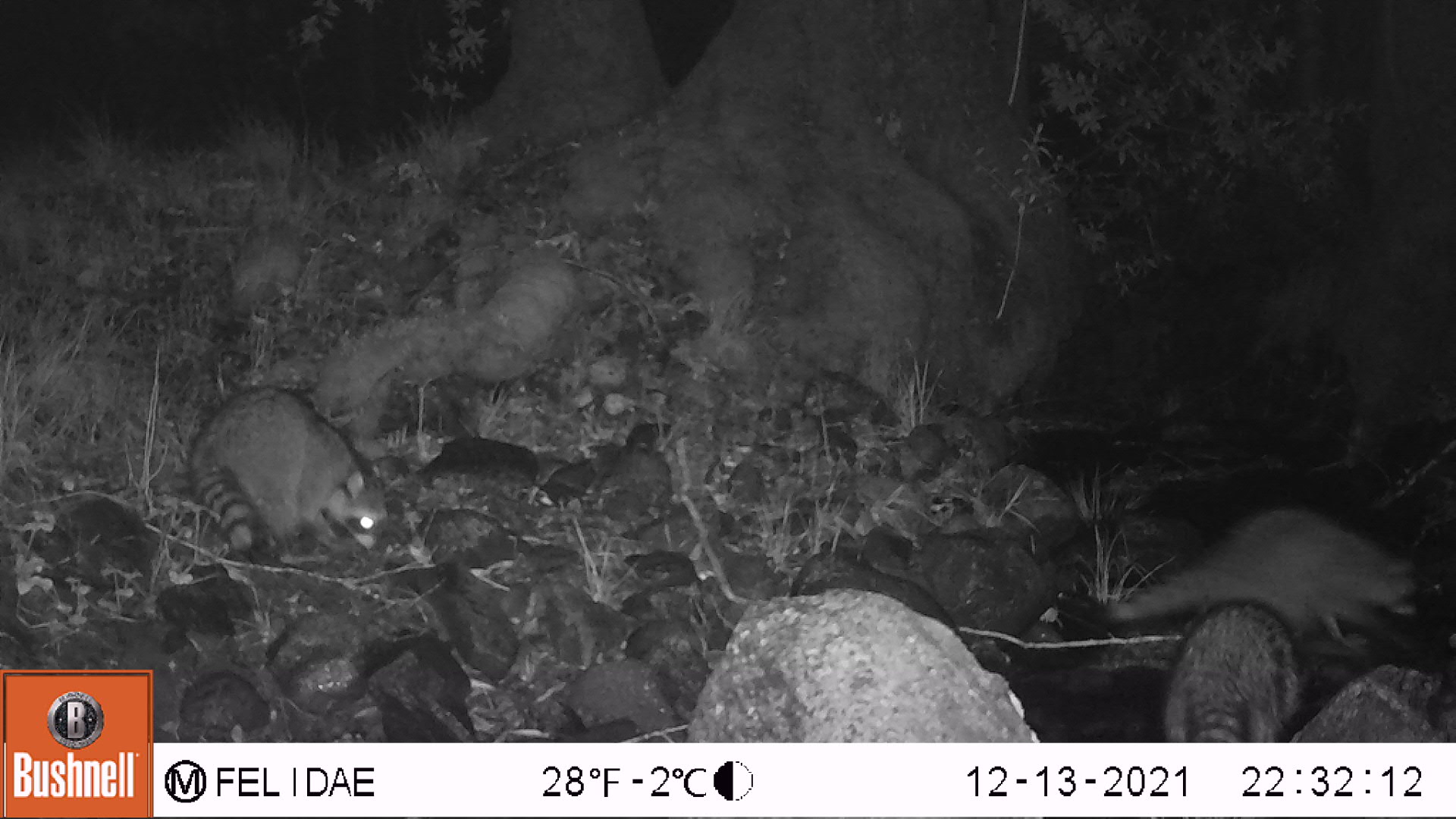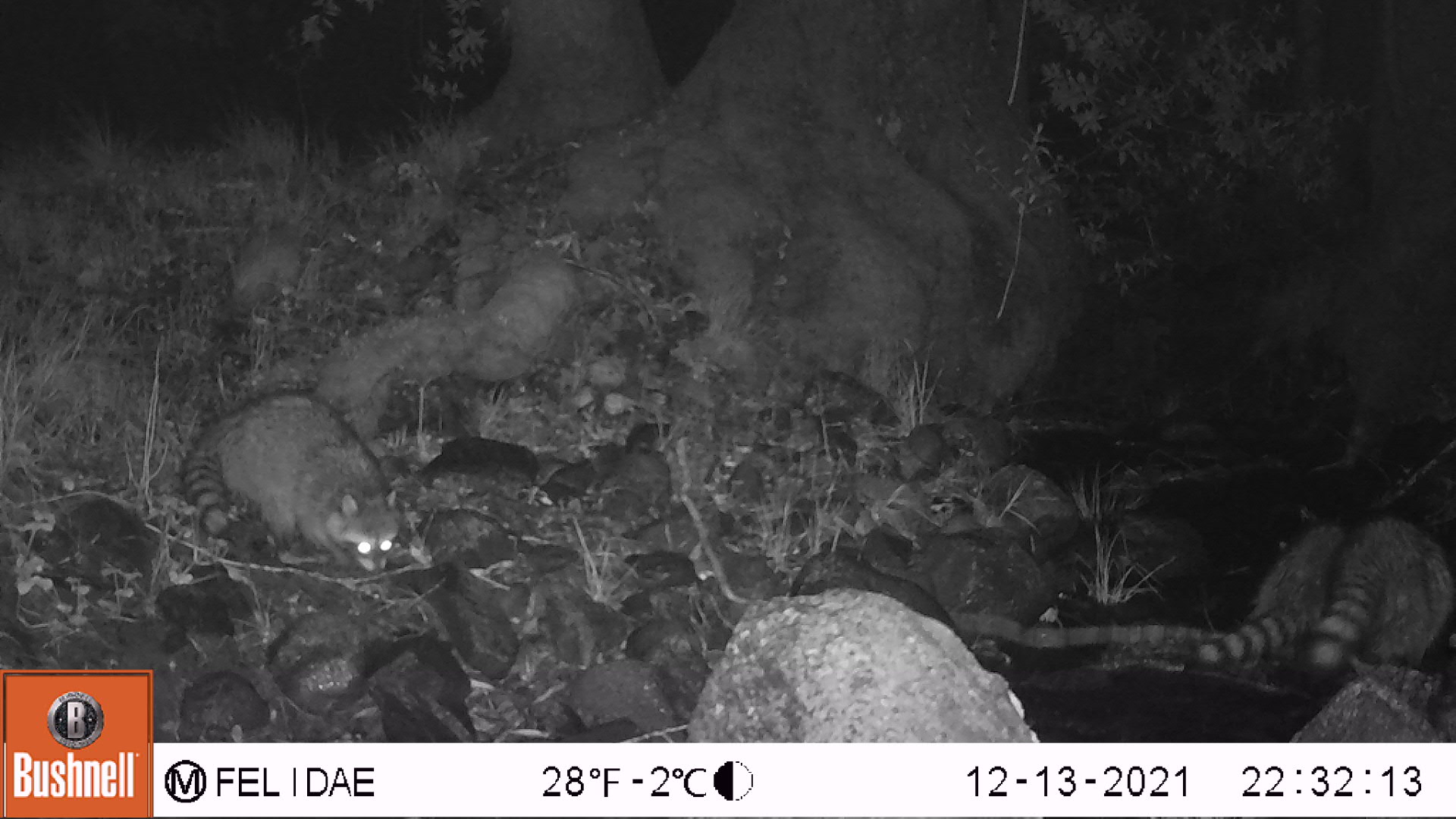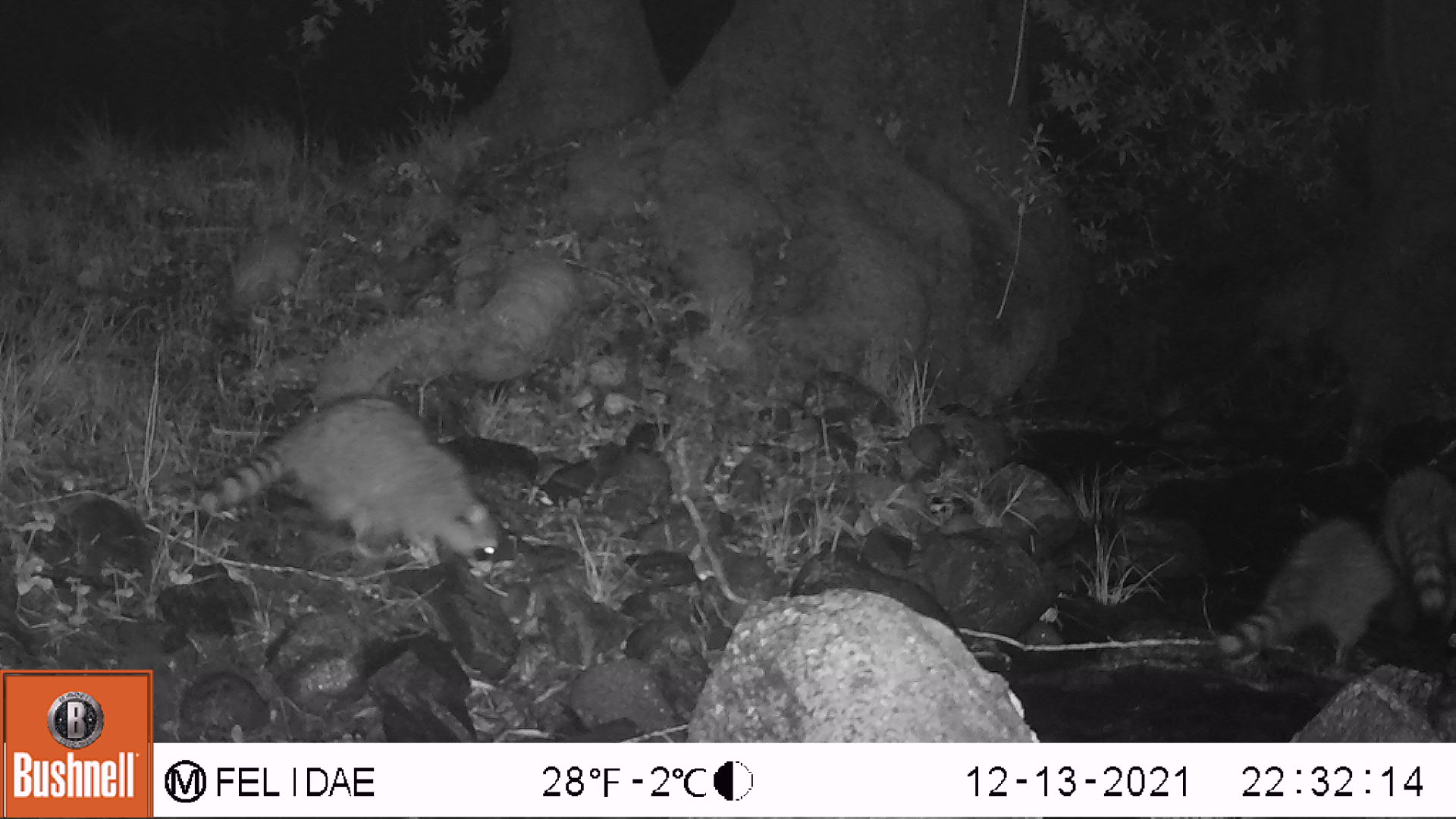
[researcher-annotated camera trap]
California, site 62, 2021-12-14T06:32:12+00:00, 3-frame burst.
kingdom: Animalia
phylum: Chordata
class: Mammalia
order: Carnivora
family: Procyonidae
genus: Procyon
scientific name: Procyon lotor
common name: raccoon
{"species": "raccoon (Procyon lotor)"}